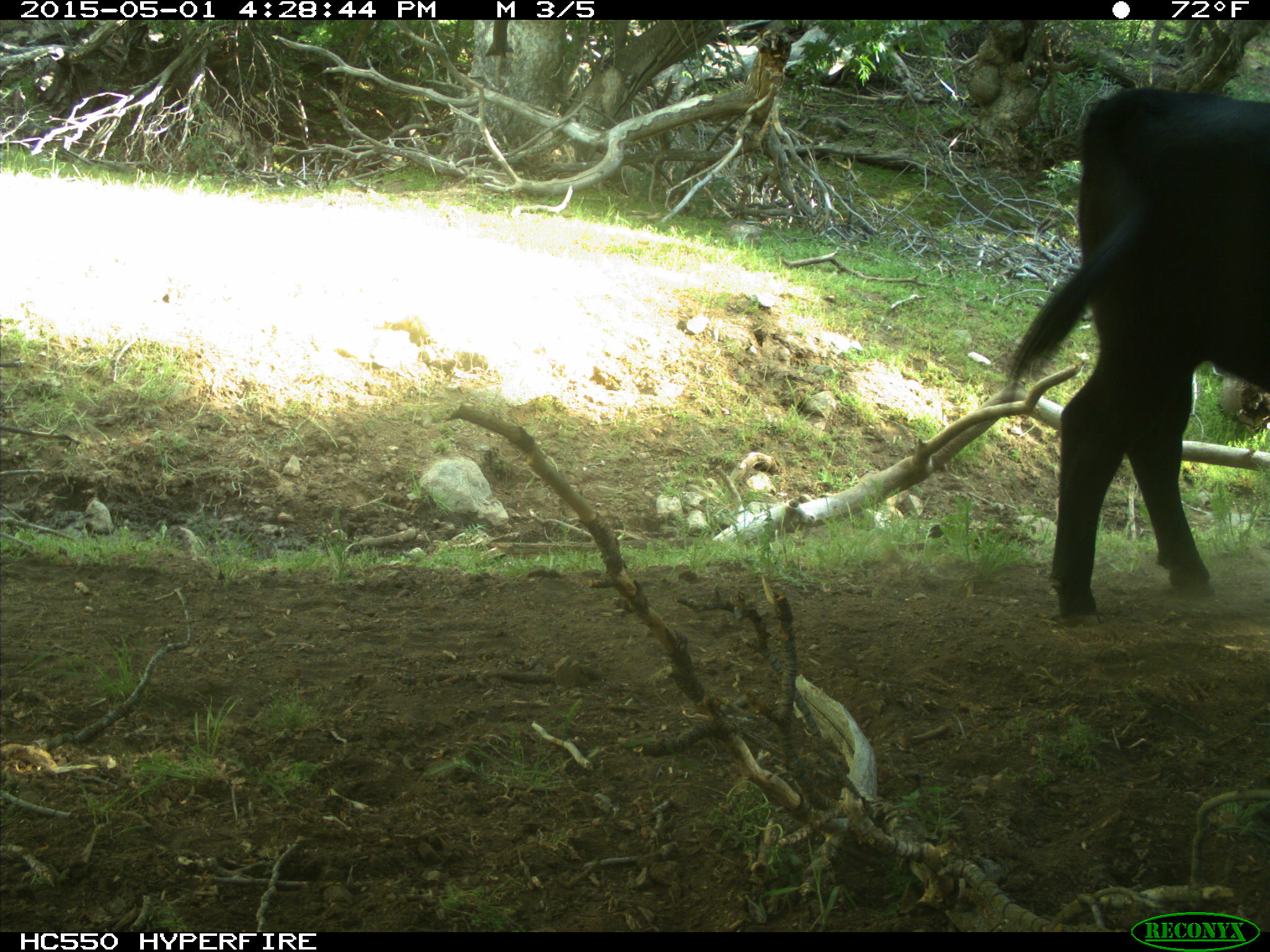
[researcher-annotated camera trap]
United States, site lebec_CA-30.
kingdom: Animalia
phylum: Chordata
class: Mammalia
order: Artiodactyla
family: Bovidae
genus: Bos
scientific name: Bos taurus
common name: domestic cow